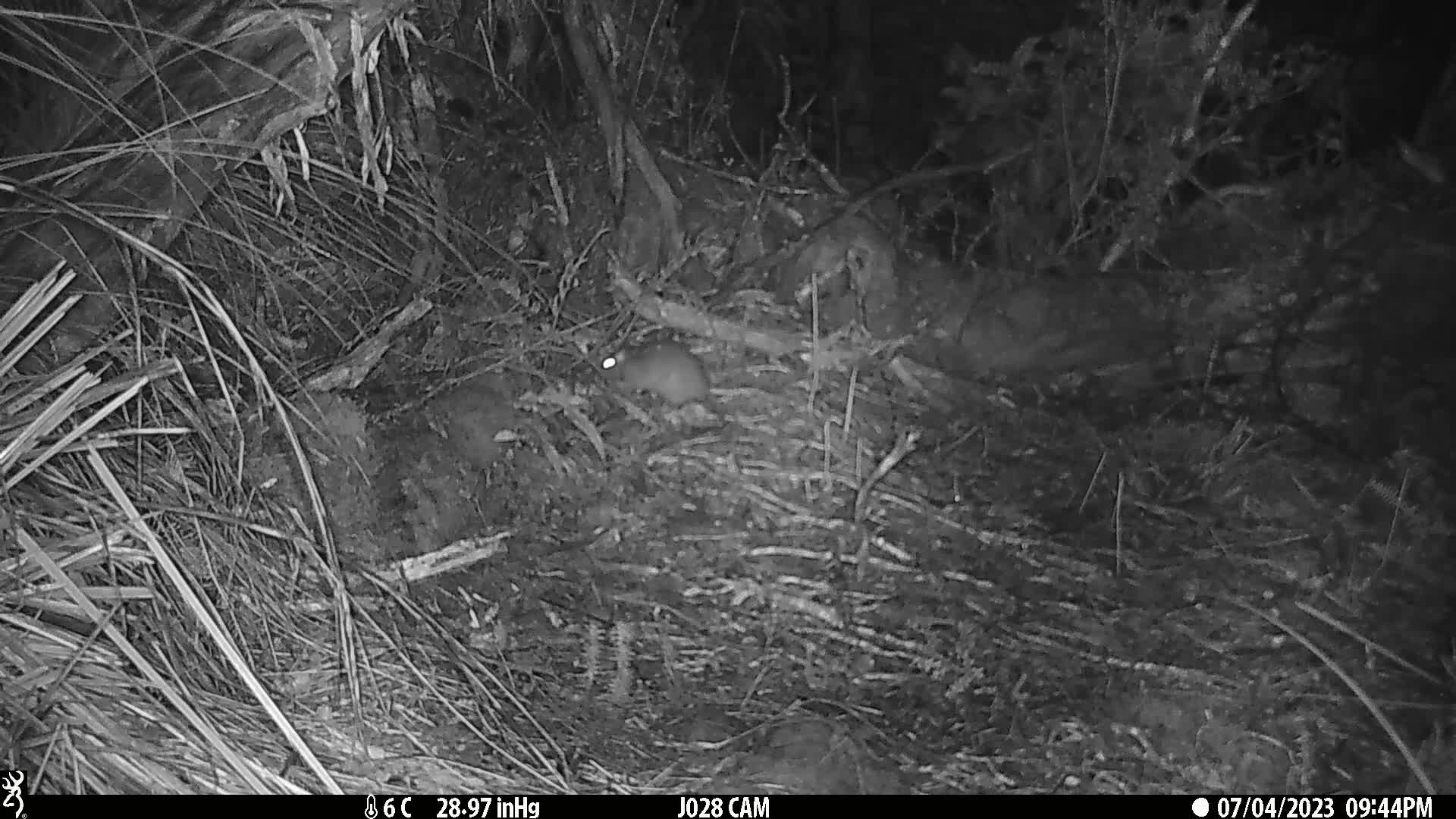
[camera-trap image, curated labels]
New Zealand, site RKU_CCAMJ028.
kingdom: Animalia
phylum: Chordata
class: Mammalia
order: Rodentia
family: Muridae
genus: Rattus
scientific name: Rattus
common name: rat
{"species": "rat (Rattus)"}